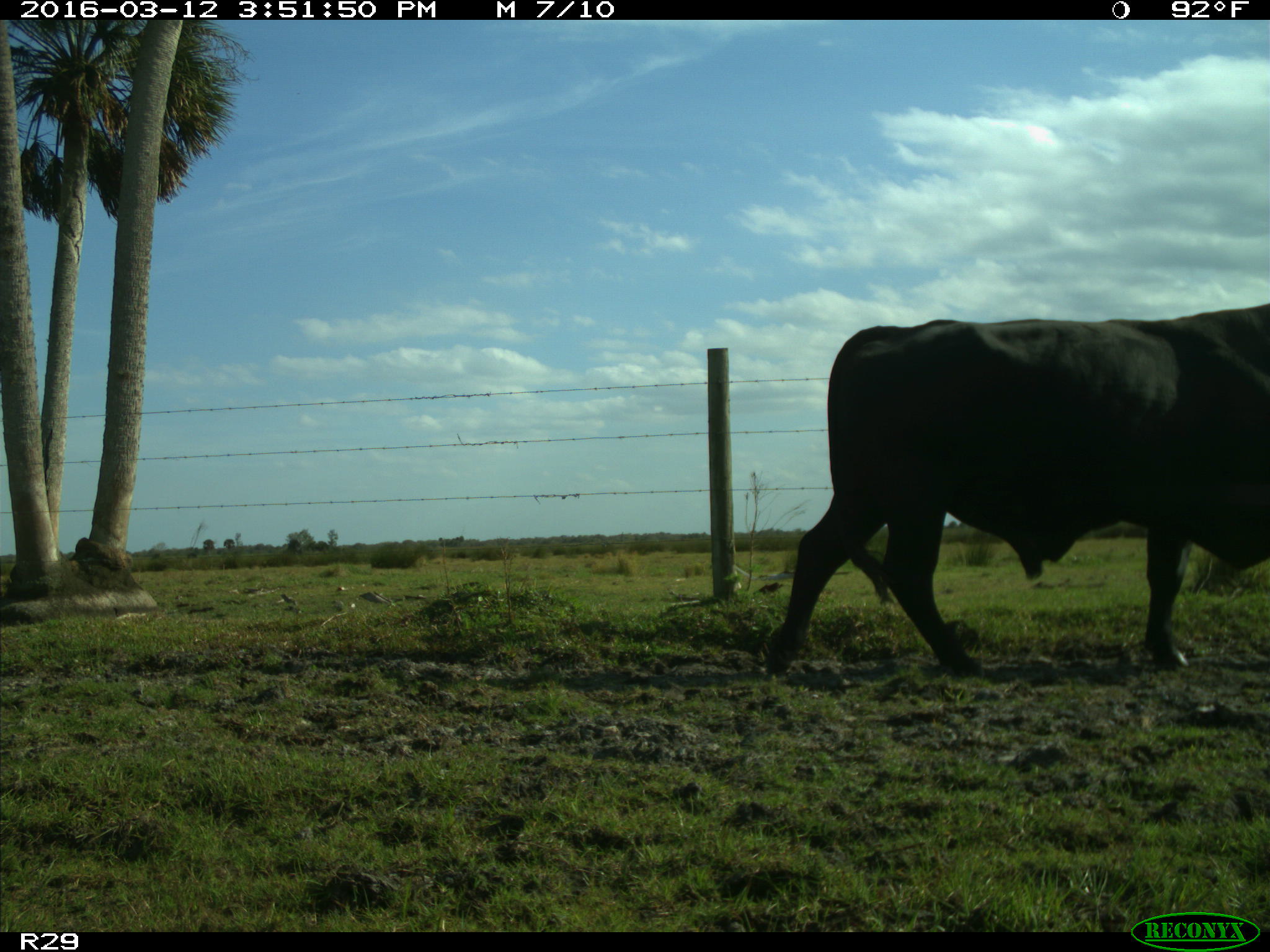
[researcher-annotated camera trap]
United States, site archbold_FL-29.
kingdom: Animalia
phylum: Chordata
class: Mammalia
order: Artiodactyla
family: Bovidae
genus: Bos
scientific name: Bos taurus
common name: domestic cow